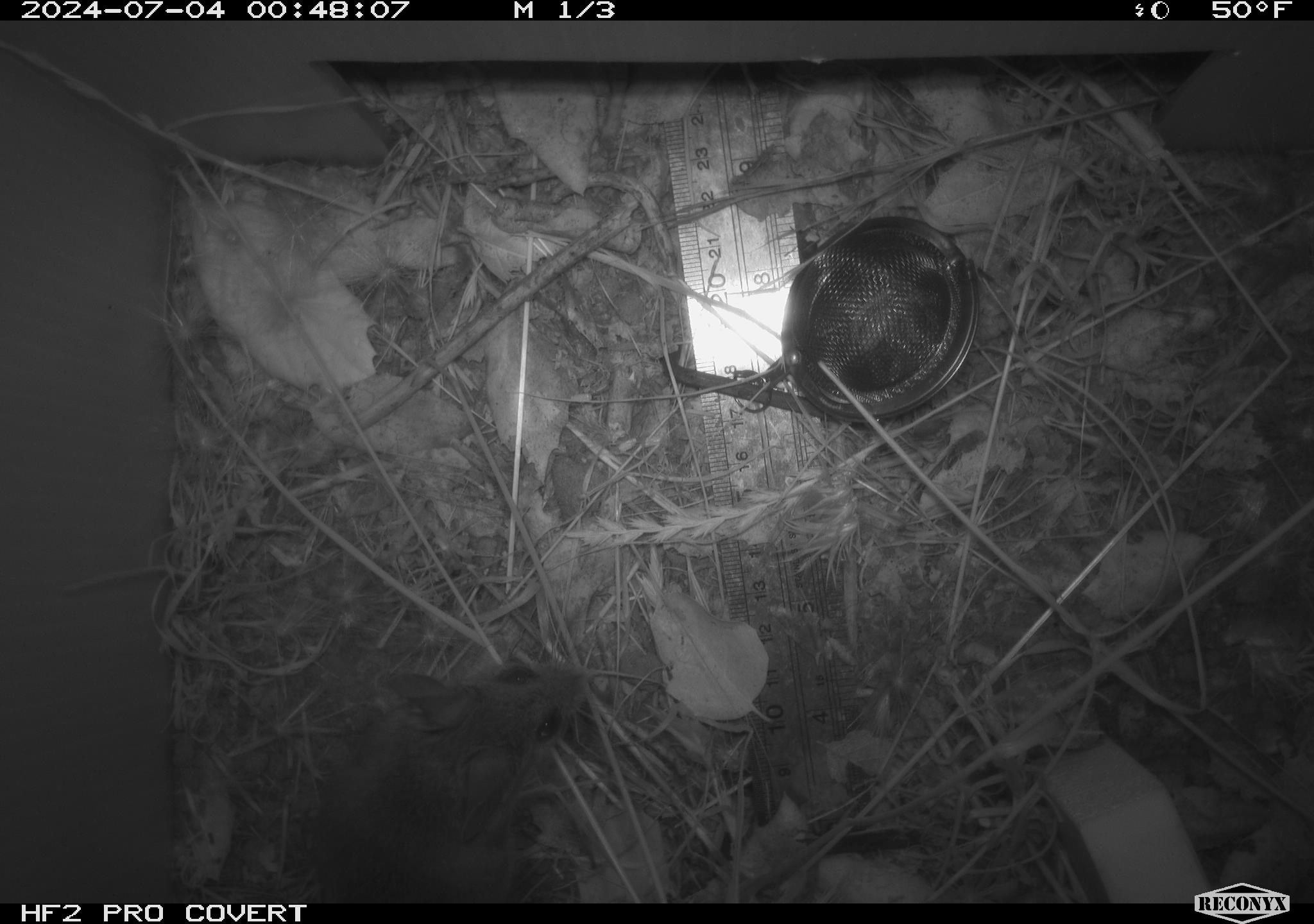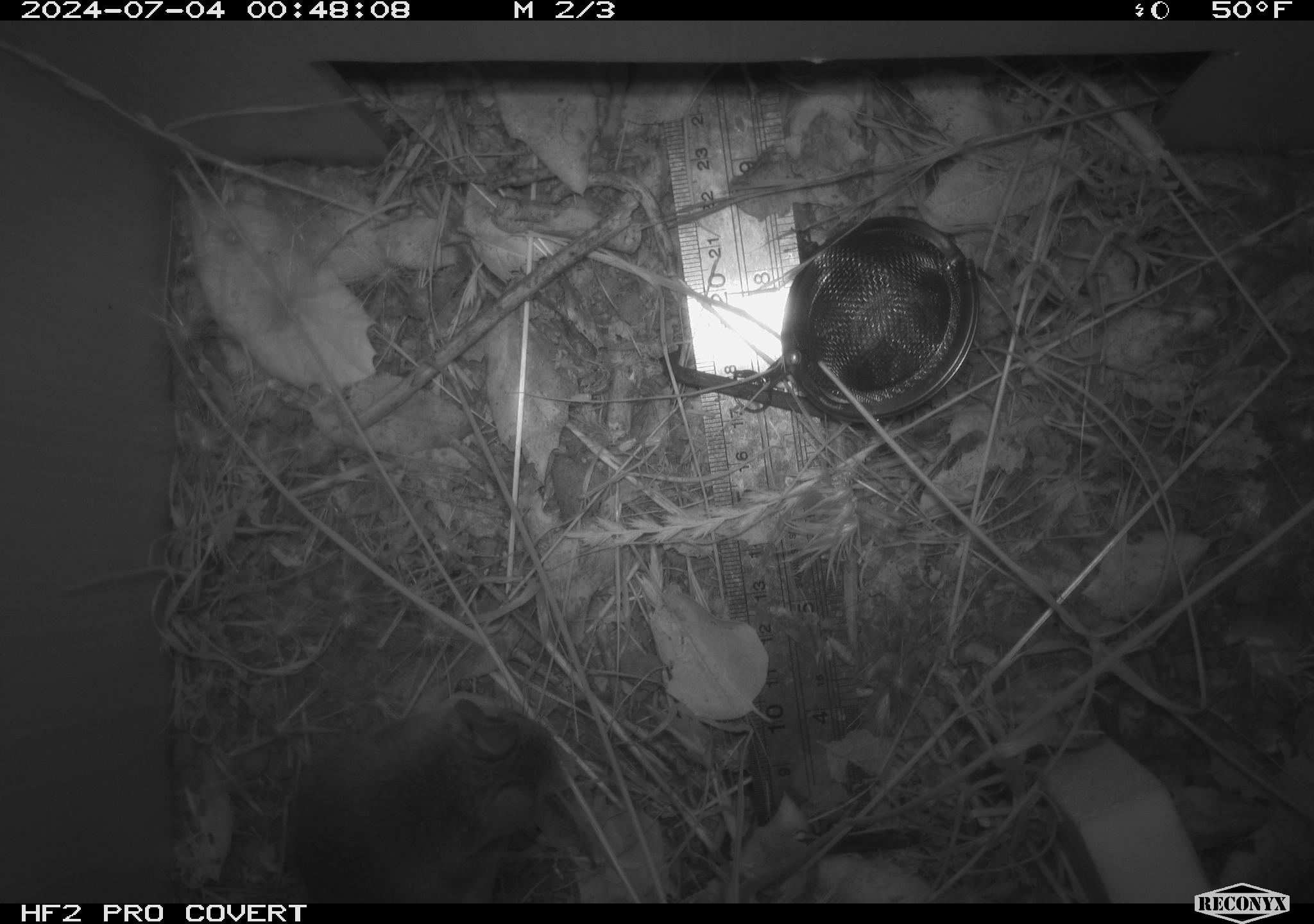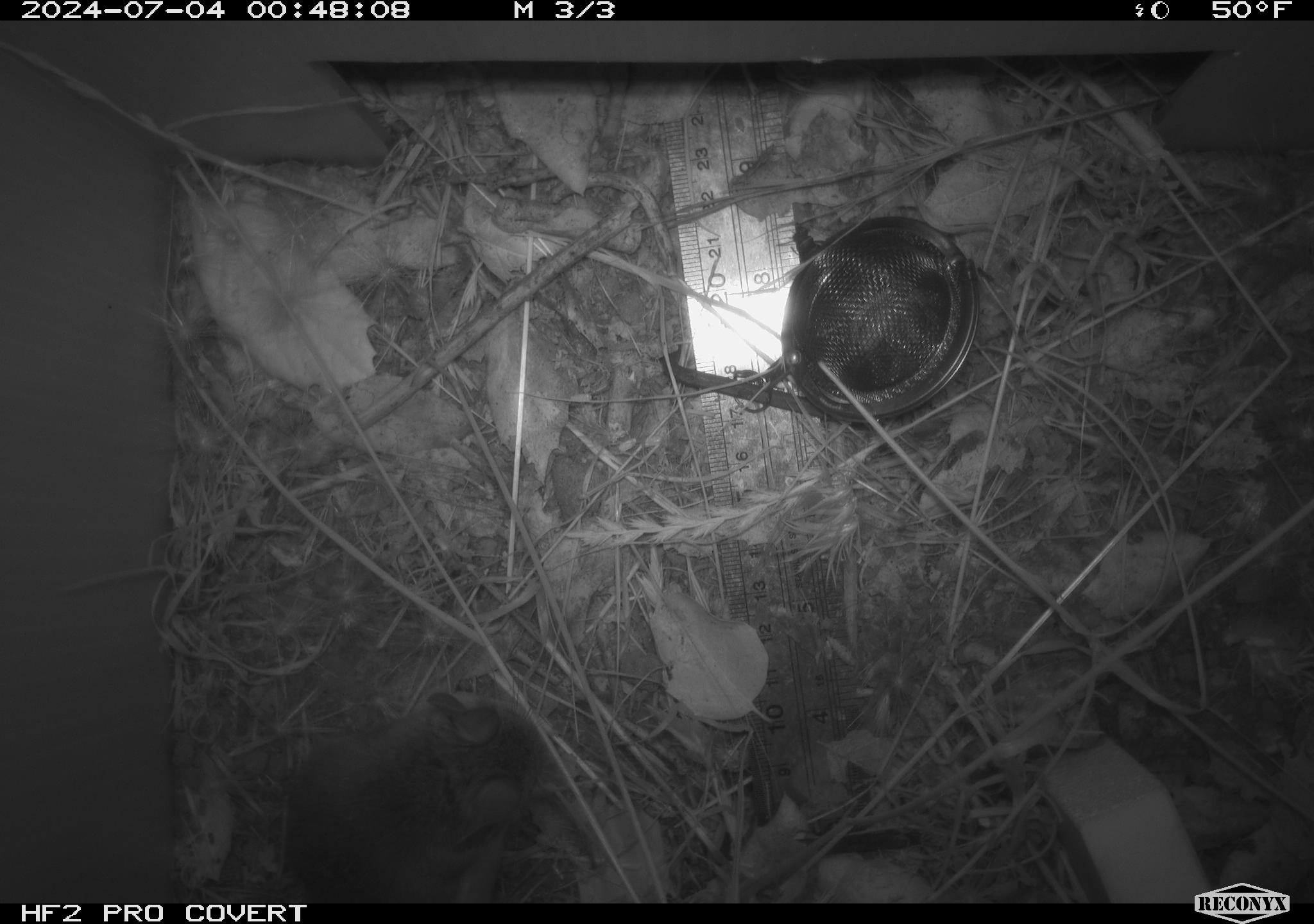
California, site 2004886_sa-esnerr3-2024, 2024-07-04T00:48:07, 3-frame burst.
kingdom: Animalia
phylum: Chordata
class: Mammalia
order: Rodentia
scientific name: Rodentia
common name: rodent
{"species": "rodent (Rodentia)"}